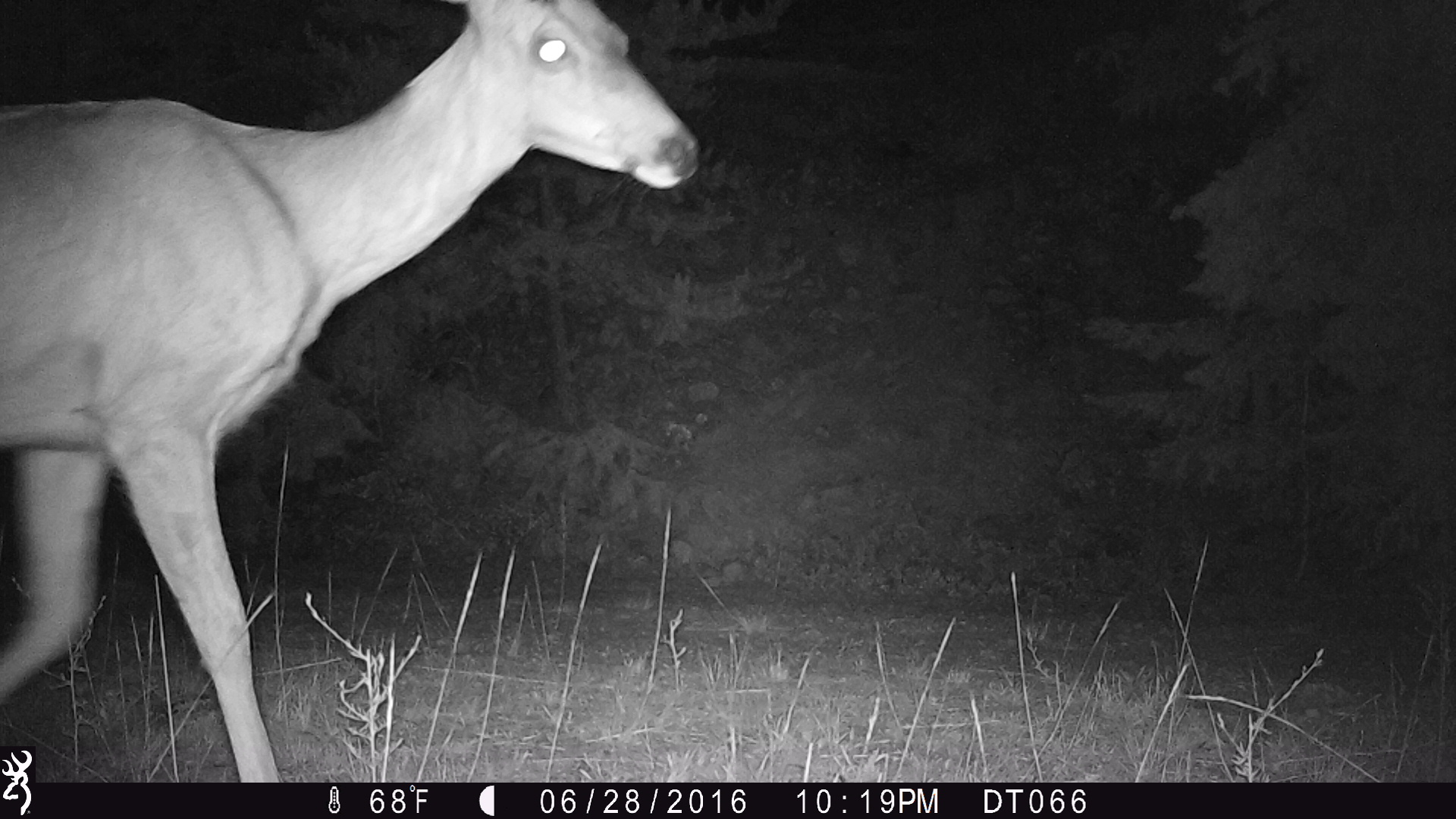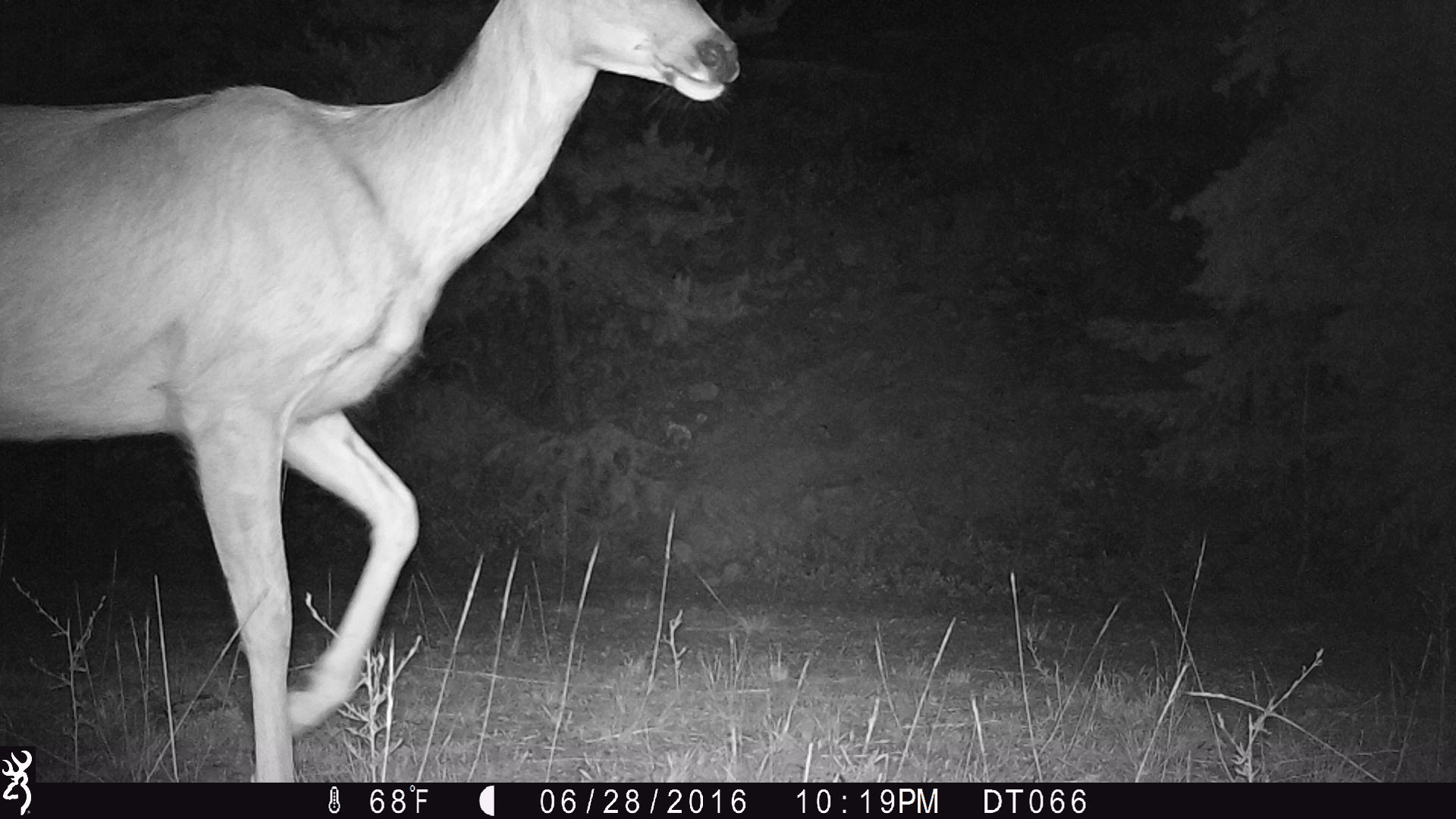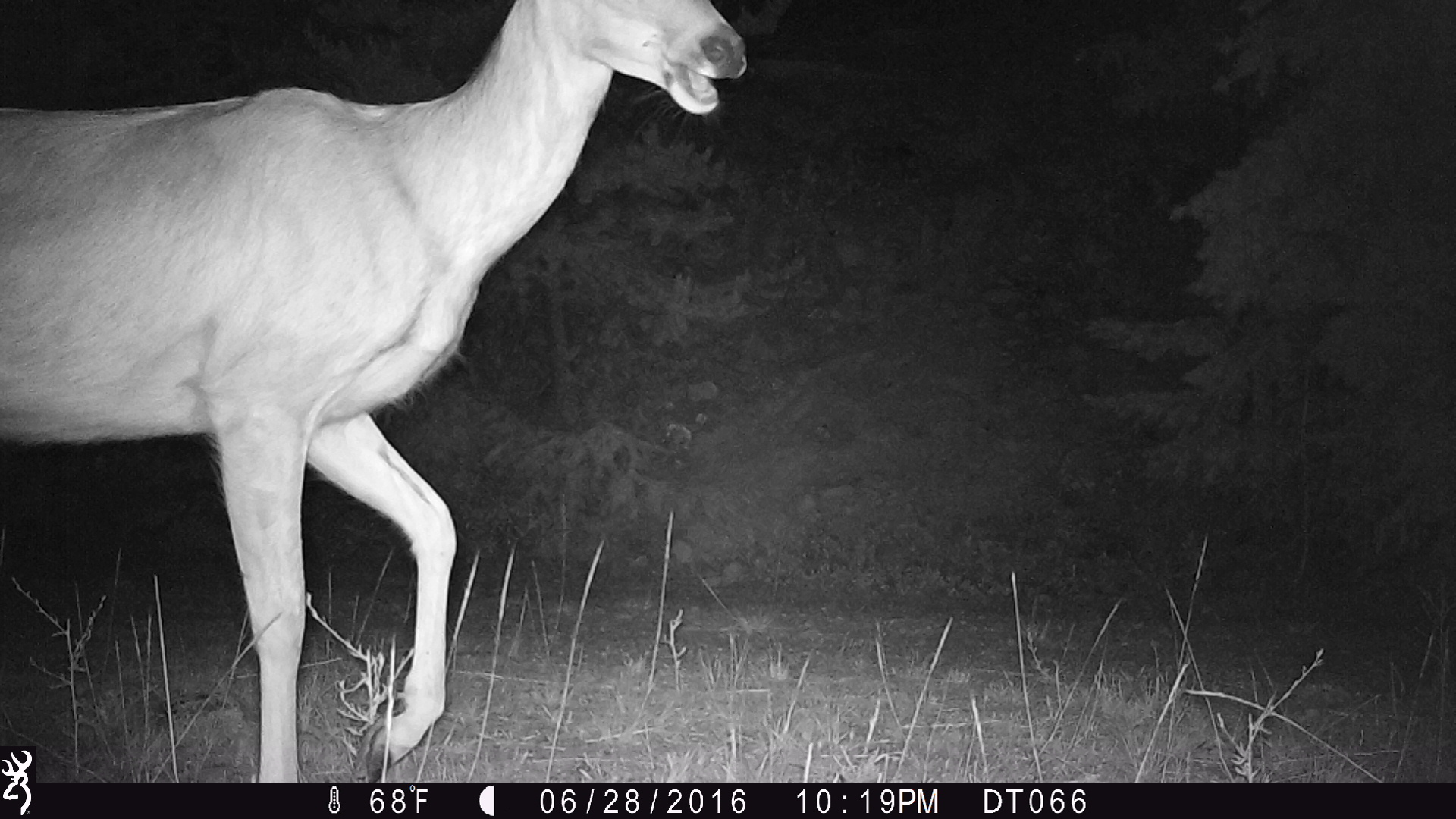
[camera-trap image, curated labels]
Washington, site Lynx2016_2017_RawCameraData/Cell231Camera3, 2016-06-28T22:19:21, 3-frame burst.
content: unidentified animal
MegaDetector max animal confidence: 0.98